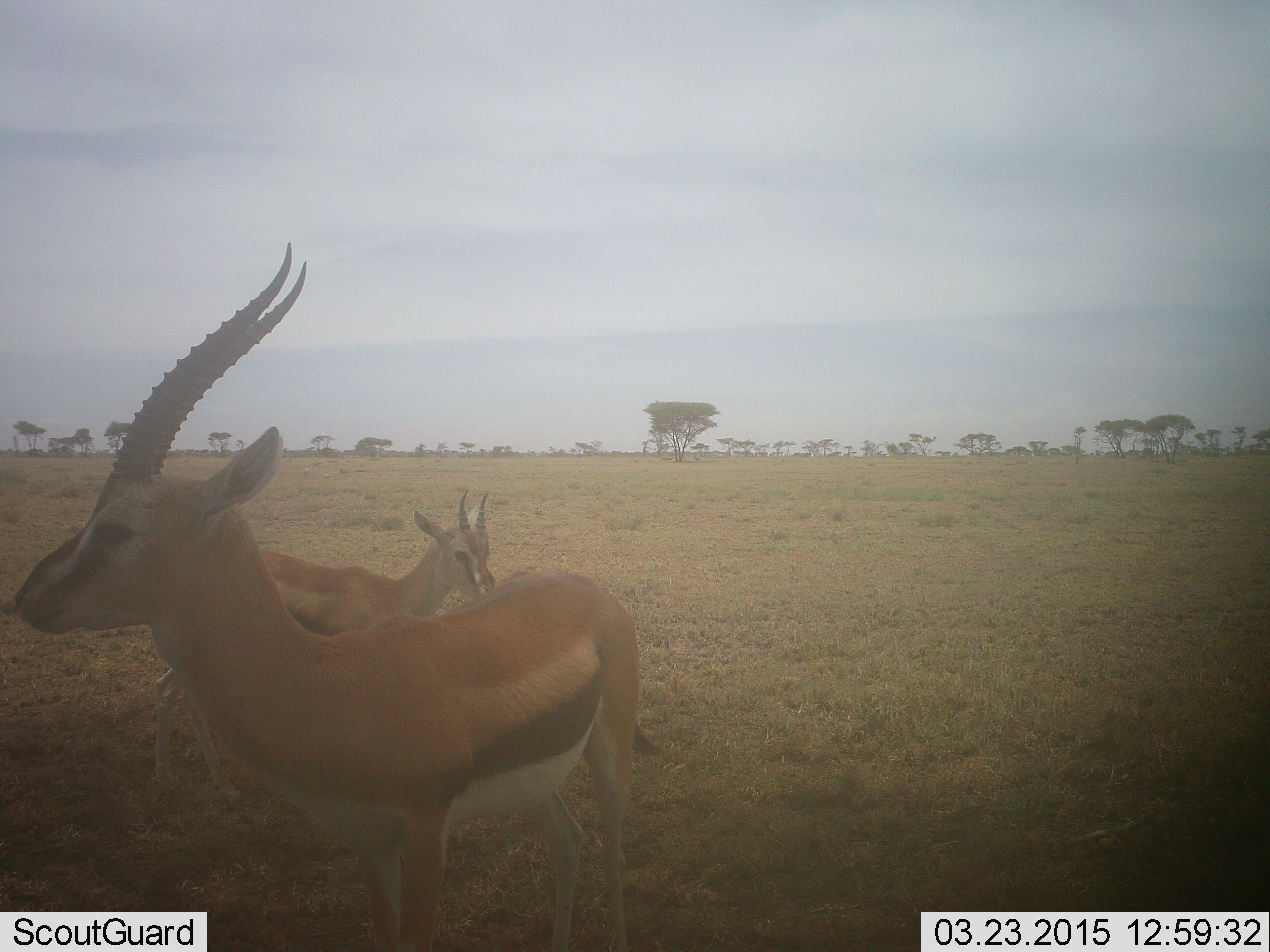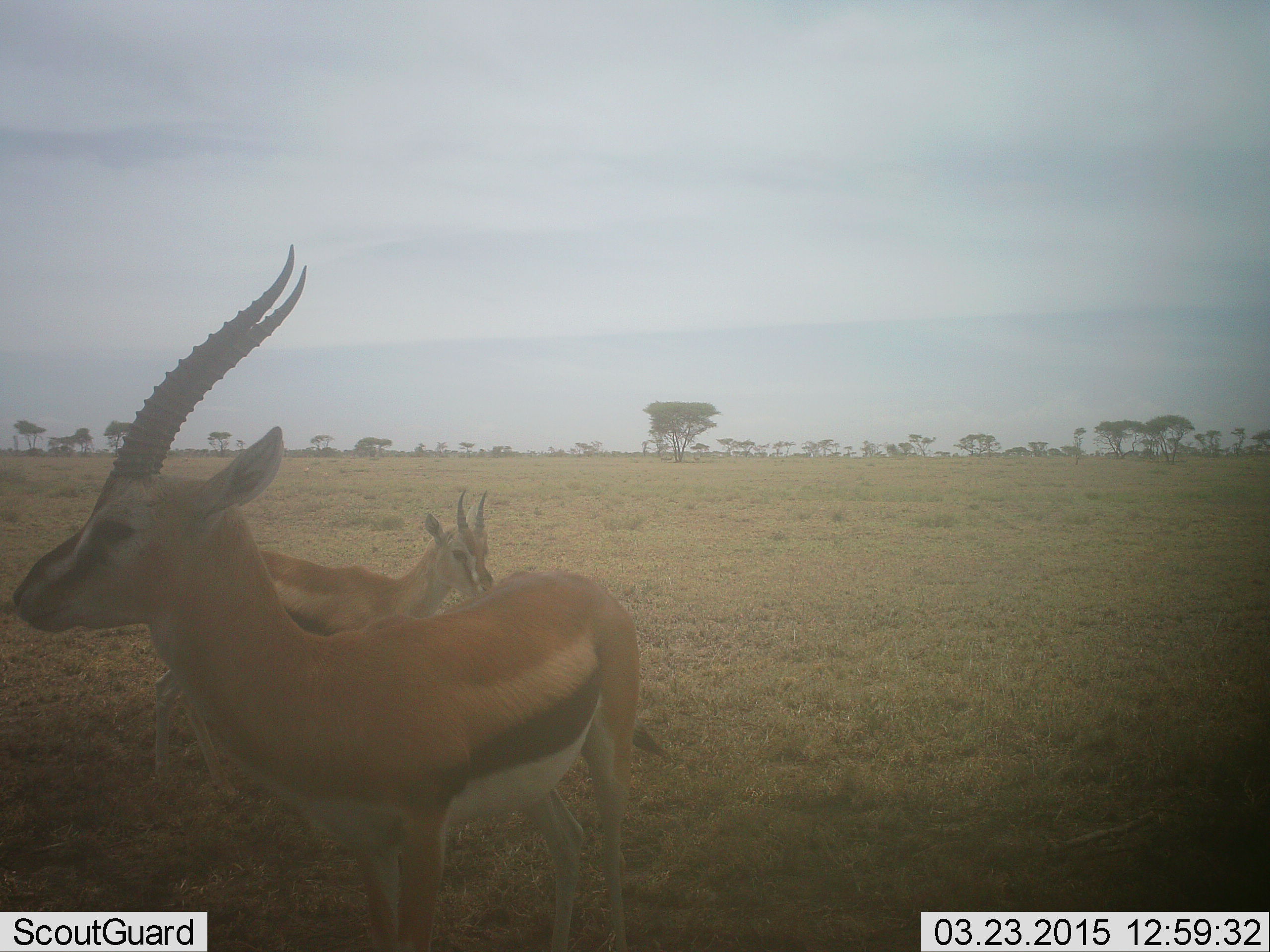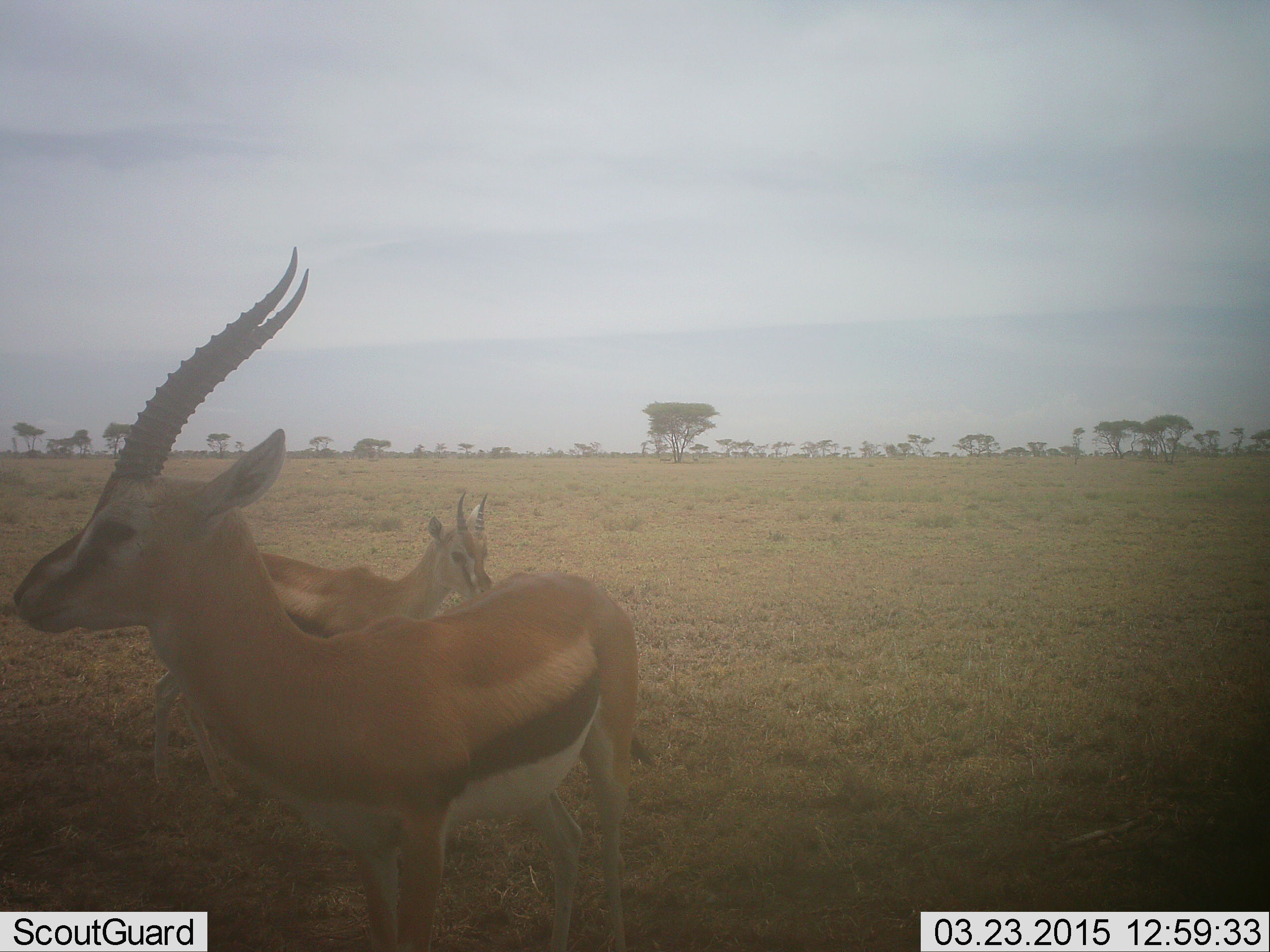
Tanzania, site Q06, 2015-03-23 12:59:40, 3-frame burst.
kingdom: Animalia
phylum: Chordata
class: Mammalia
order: Artiodactyla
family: Bovidae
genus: Eudorcas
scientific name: Eudorcas thomsonii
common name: thomson's gazelle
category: gazellethomsons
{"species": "gazellethomsons (thomson's gazelle) (Eudorcas thomsonii)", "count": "2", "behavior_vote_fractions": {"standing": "100%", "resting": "0%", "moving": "0%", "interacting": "0%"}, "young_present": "10%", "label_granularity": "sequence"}